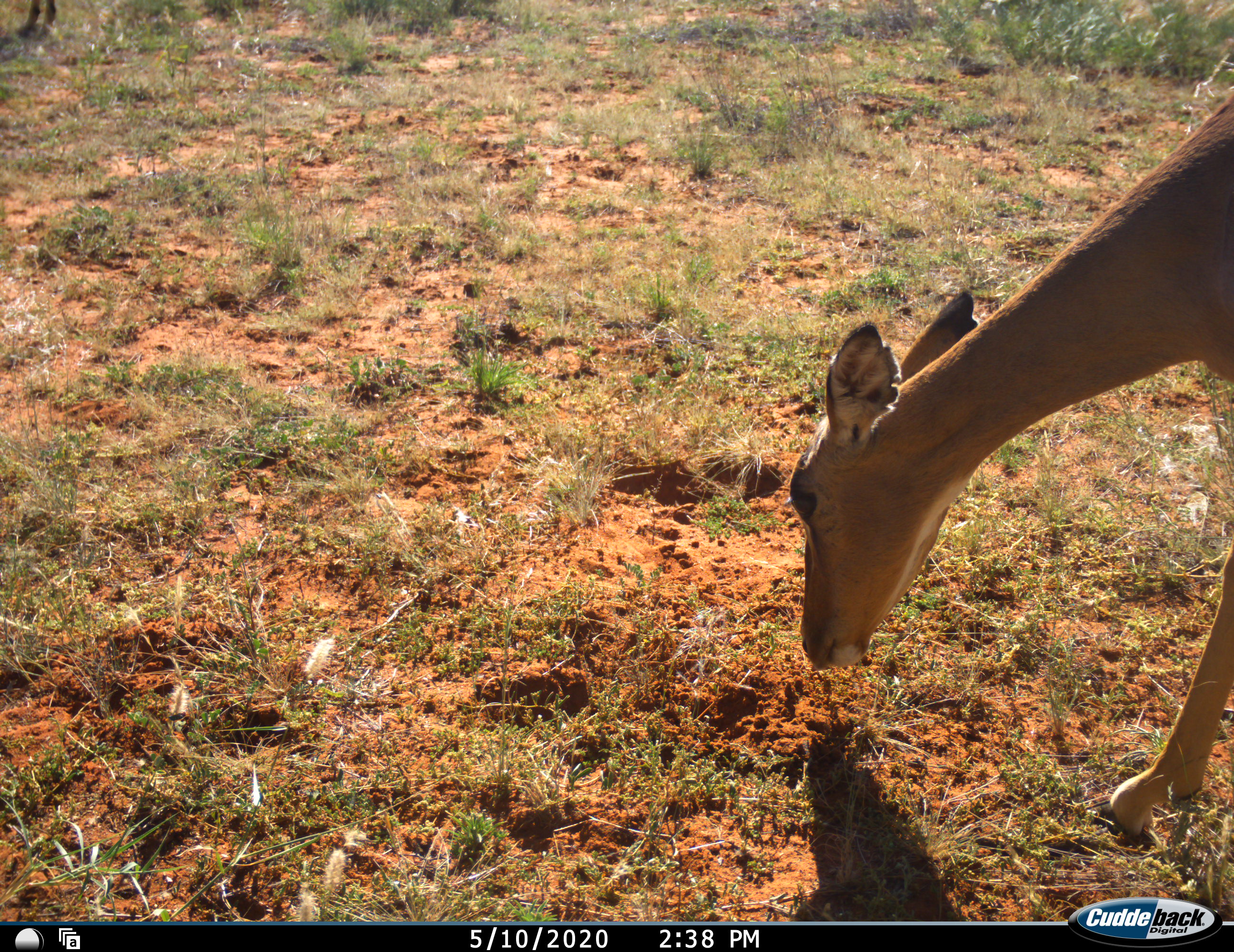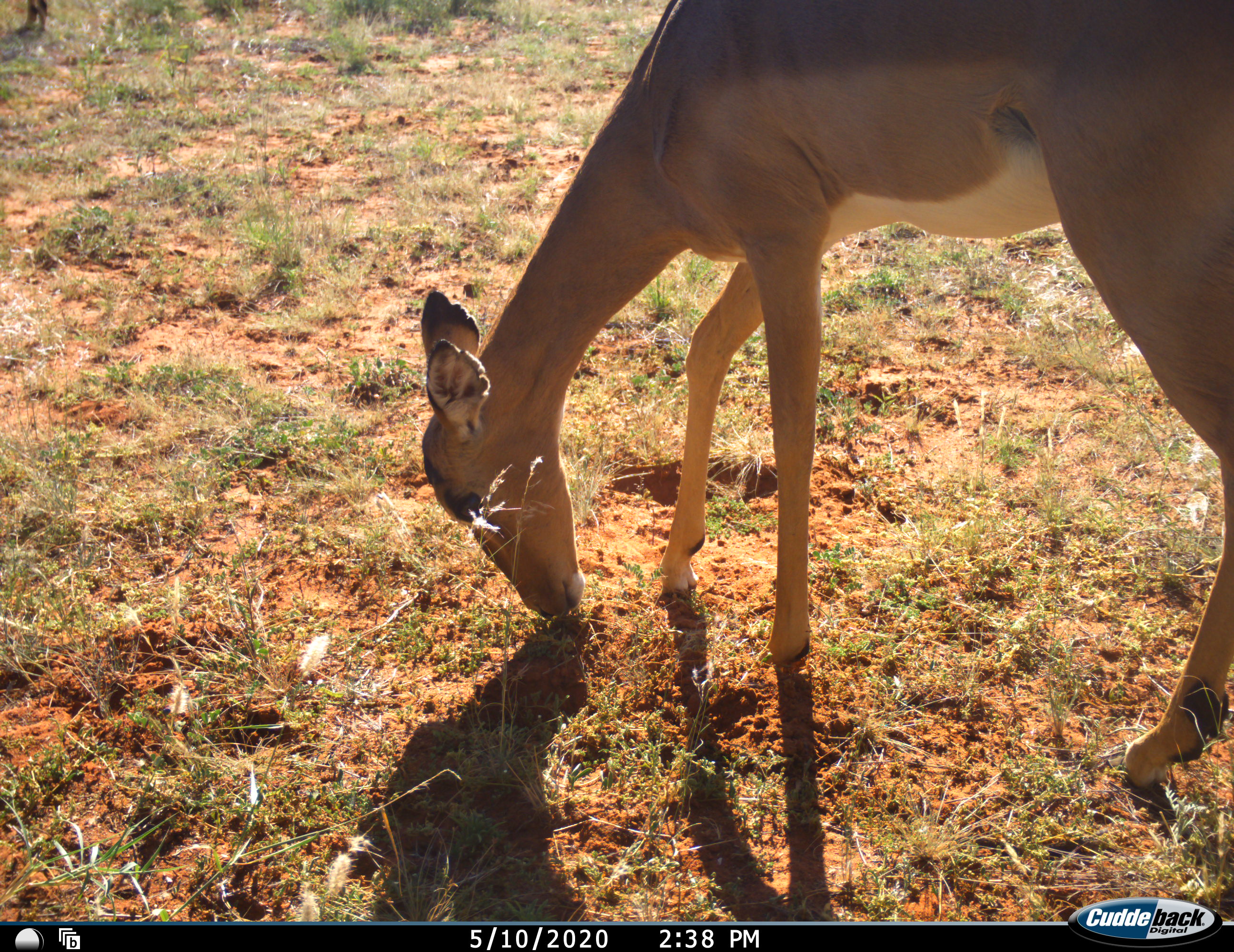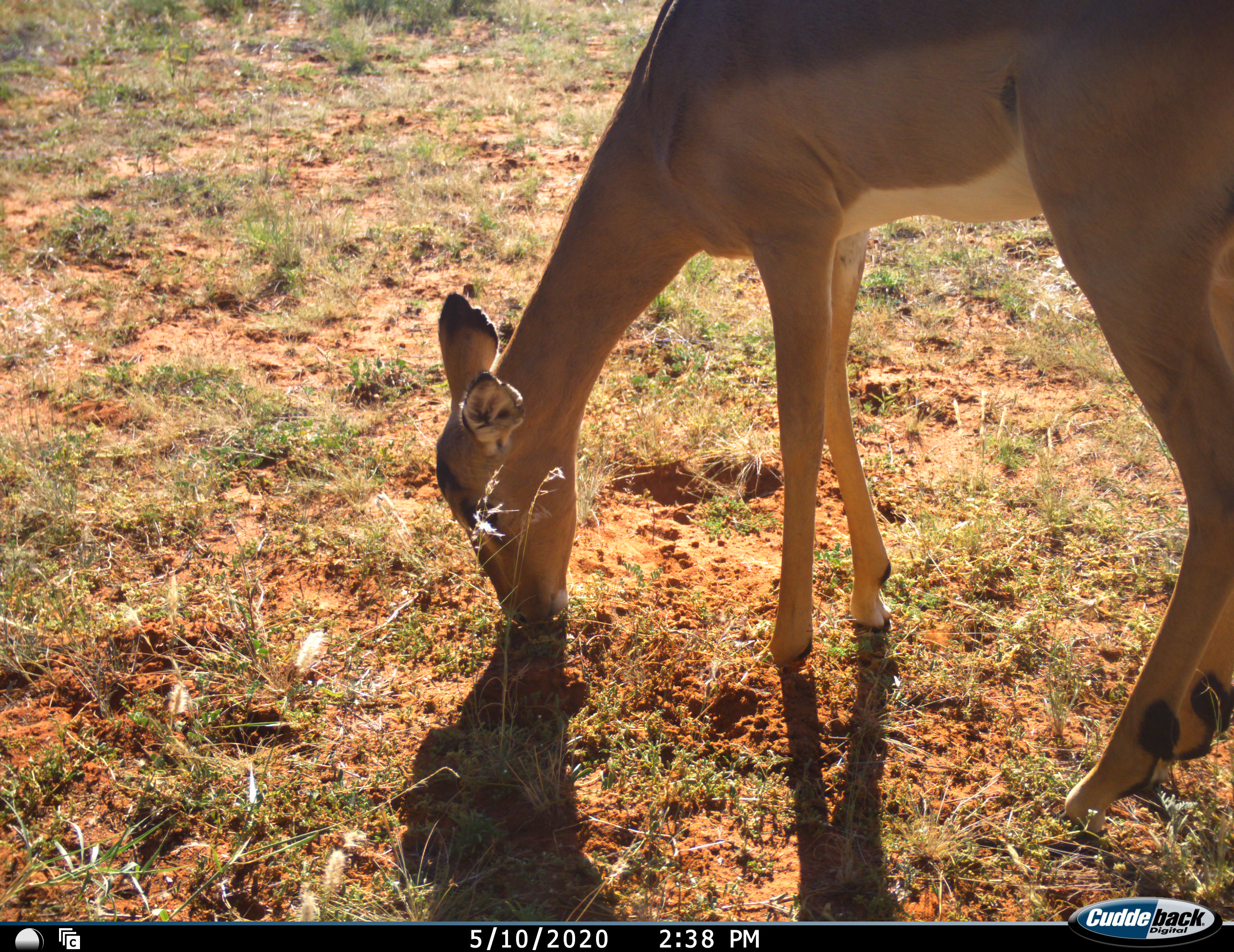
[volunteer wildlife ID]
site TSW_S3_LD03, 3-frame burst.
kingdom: Animalia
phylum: Chordata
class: Mammalia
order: Artiodactyla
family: Bovidae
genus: Aepyceros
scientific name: Aepyceros melampus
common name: impala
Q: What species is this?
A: Impala (Aepyceros melampus).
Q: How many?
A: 1.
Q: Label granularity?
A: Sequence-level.